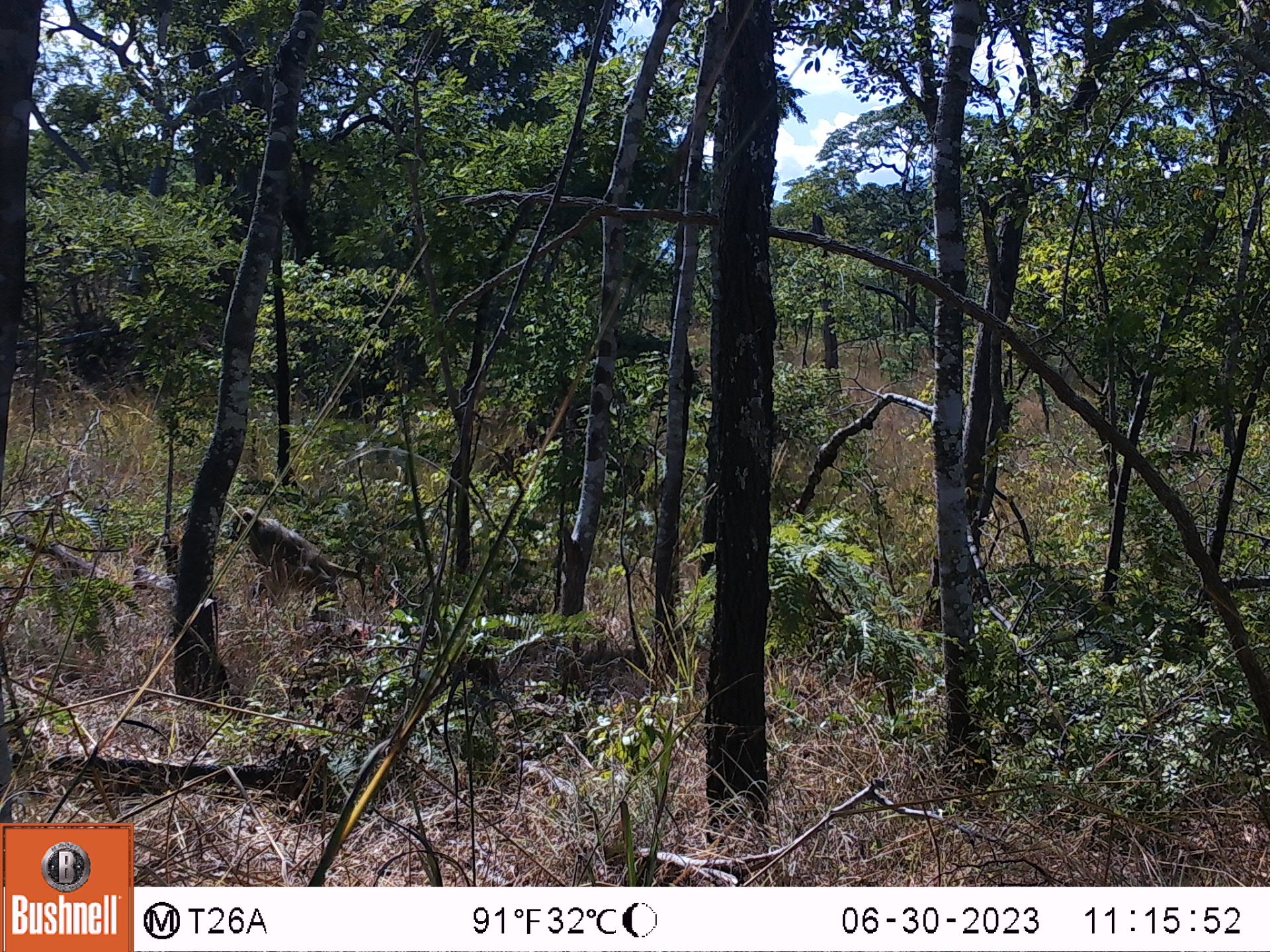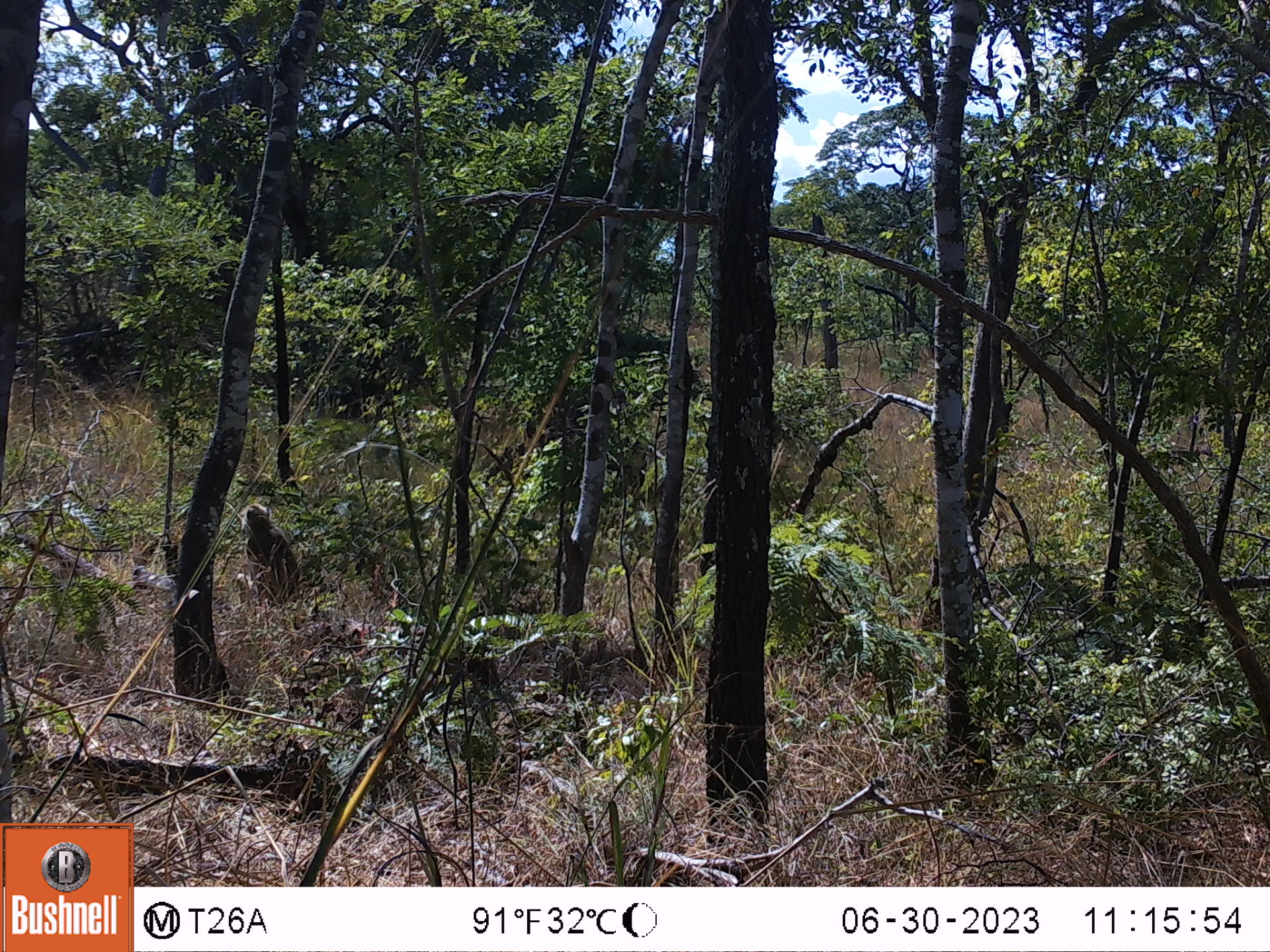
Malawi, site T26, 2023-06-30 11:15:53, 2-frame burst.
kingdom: Animalia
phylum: Chordata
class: Mammalia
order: Primates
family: Cercopithecidae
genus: Papio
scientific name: Papio cynocephalus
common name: yellow baboon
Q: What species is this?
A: Yellow baboon (Papio cynocephalus).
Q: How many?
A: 1.